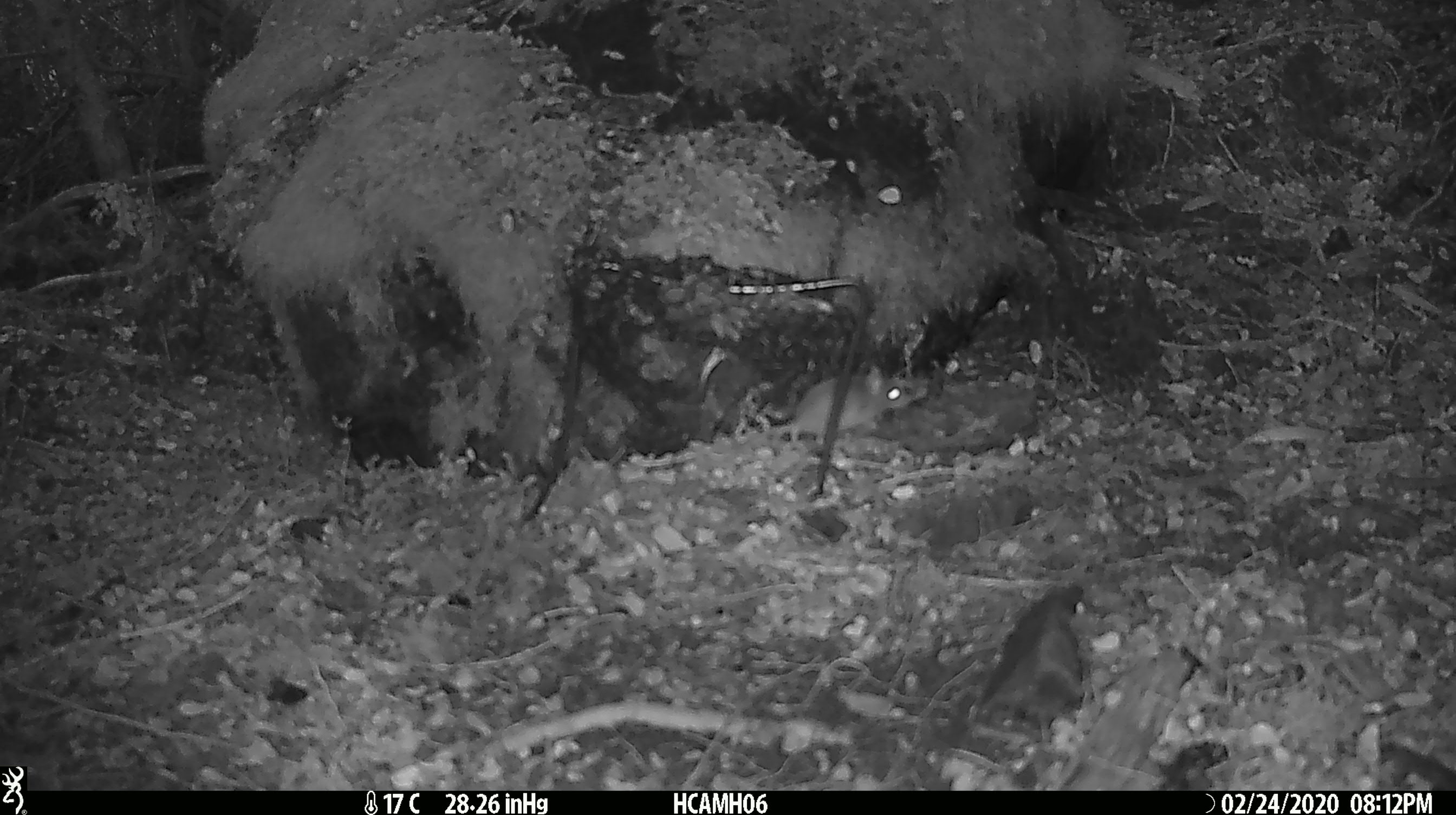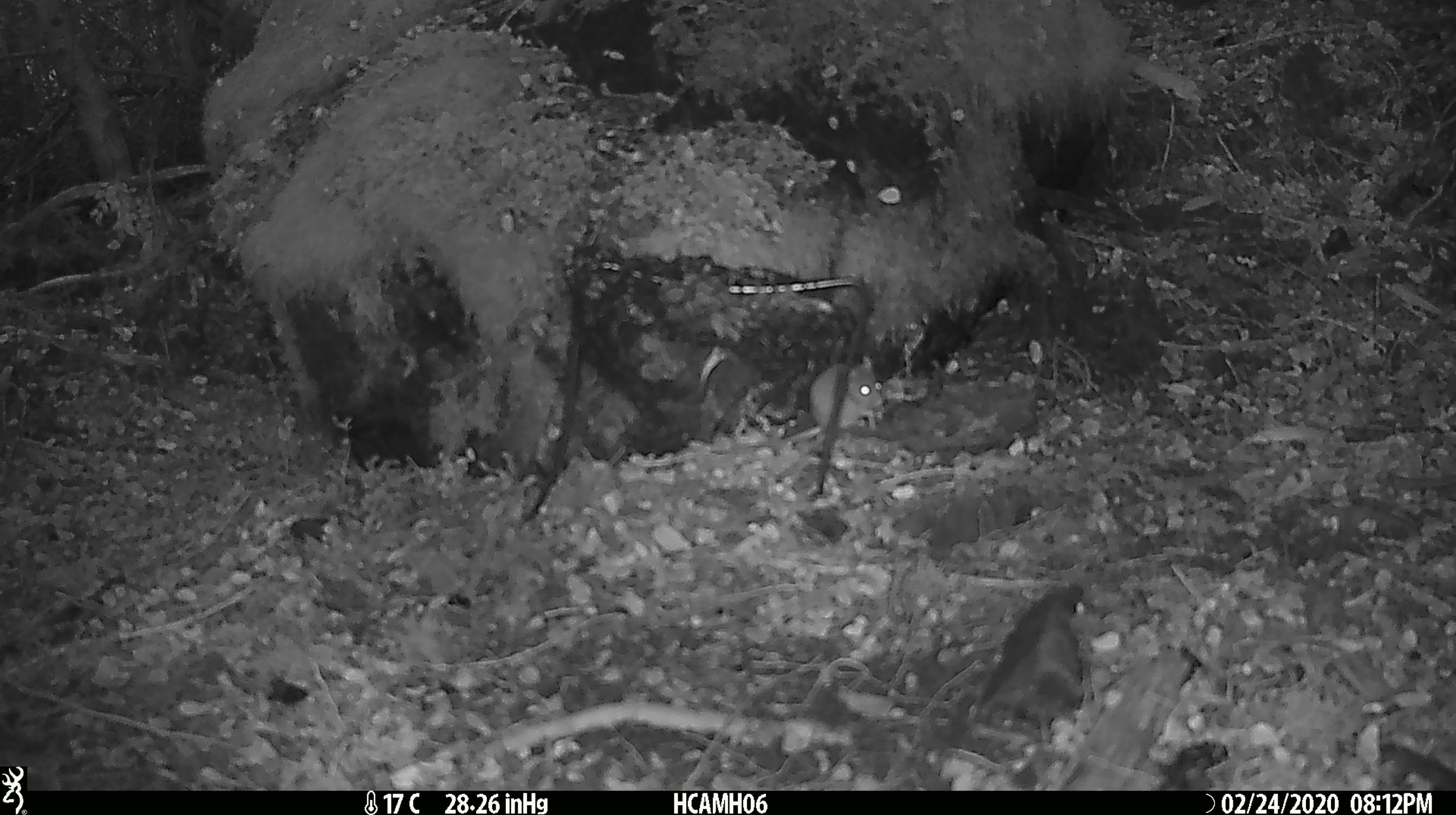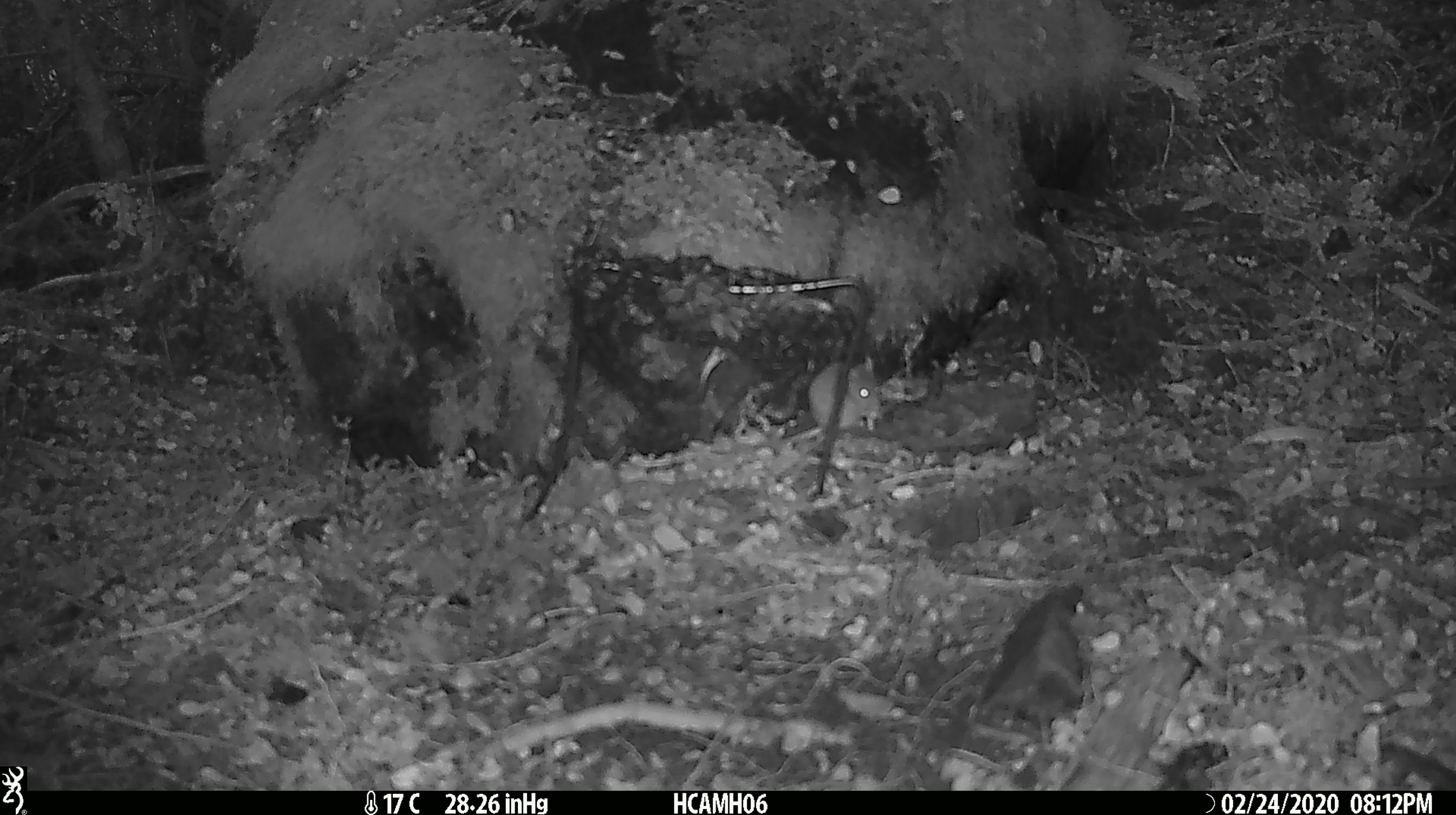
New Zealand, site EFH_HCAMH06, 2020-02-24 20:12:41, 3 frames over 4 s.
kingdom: Animalia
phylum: Chordata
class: Mammalia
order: Rodentia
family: Muridae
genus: Mus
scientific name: Mus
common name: mouse